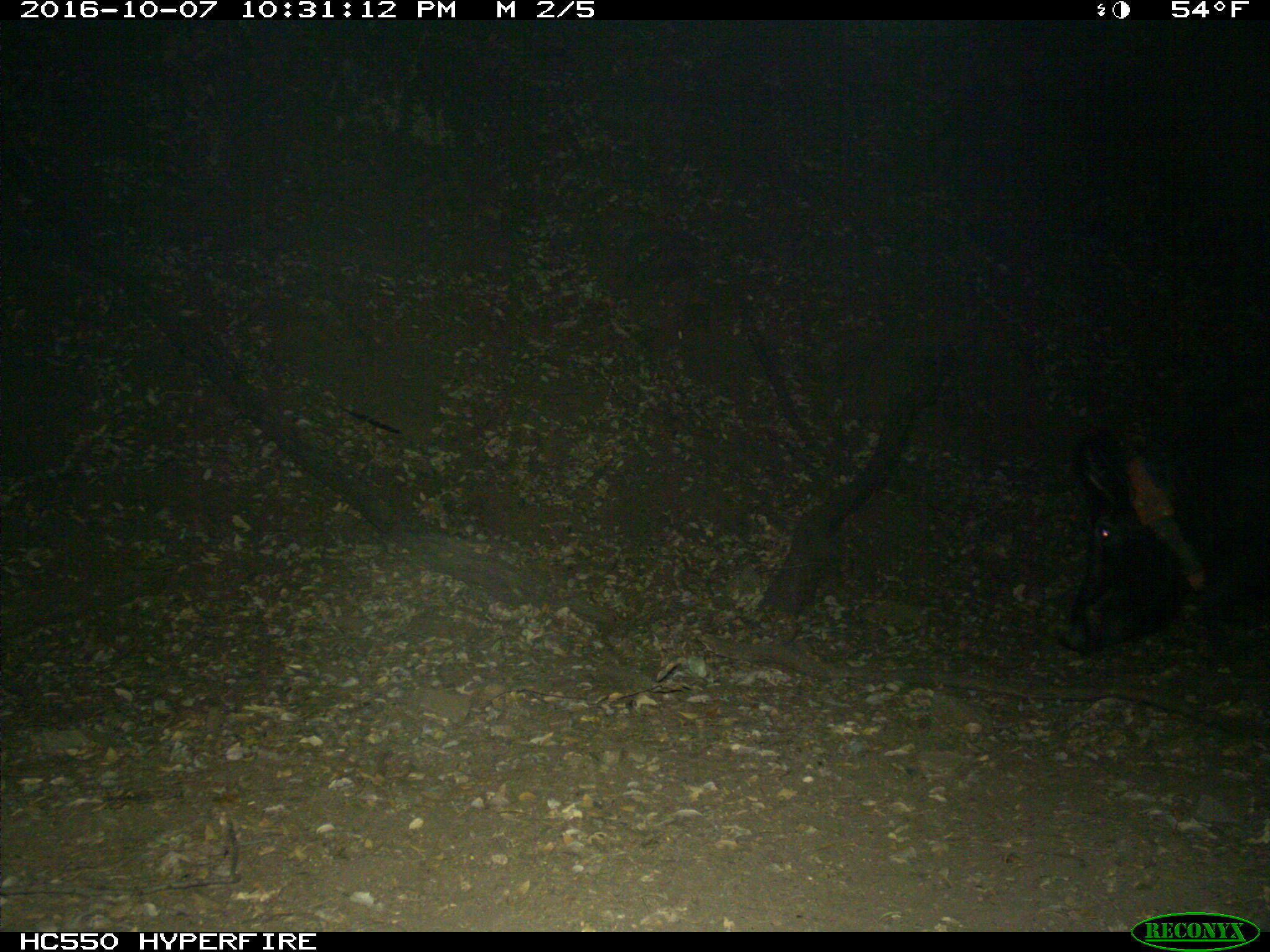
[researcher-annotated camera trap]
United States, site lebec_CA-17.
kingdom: Animalia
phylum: Chordata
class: Mammalia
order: Artiodactyla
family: Suidae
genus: Sus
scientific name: Sus scrofa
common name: wild boar